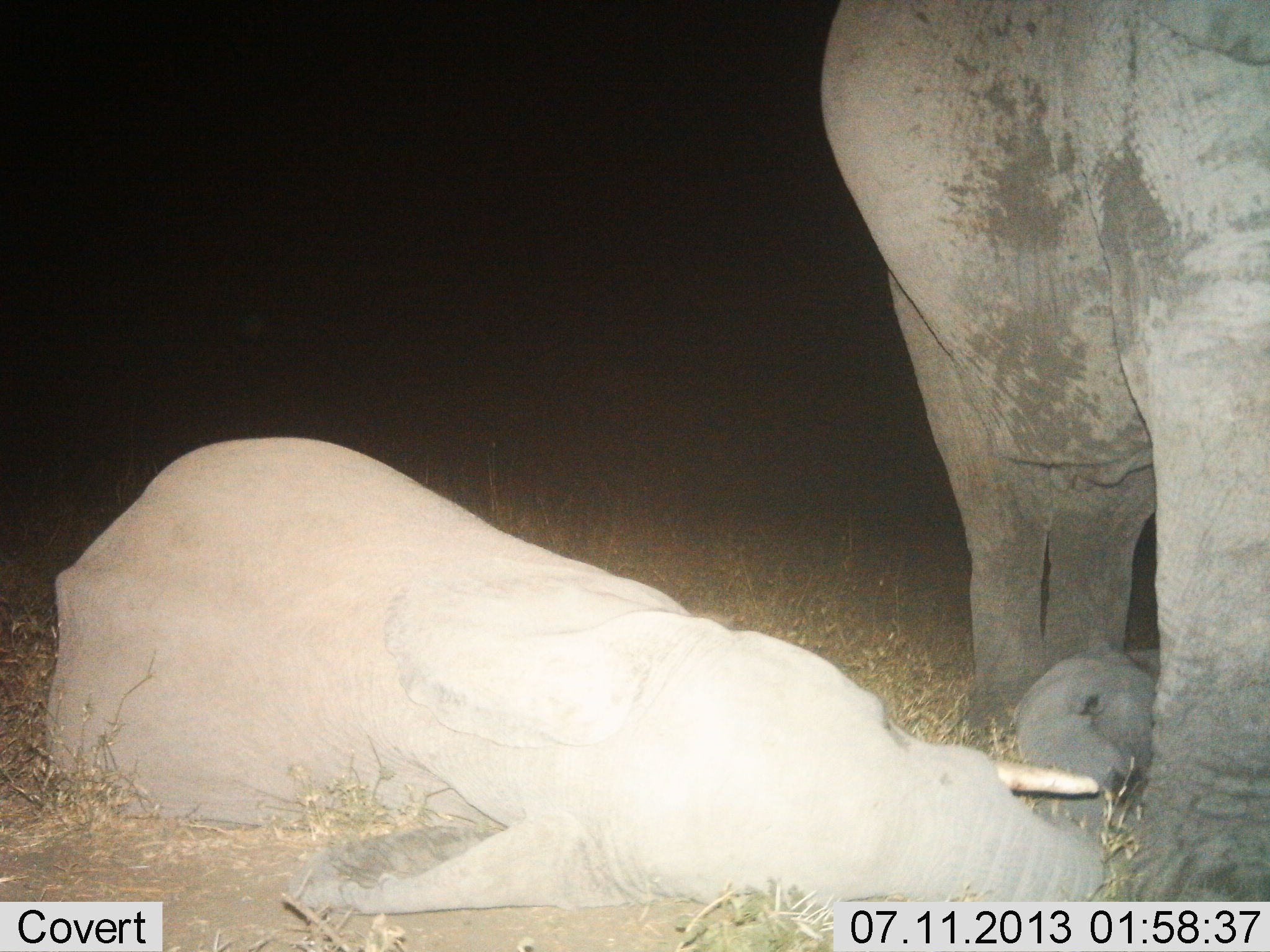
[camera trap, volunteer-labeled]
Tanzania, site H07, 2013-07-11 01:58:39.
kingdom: Animalia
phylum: Chordata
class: Mammalia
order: Proboscidea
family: Elephantidae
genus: Loxodonta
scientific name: Loxodonta africana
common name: african bush elephant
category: elephant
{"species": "elephant (african bush elephant) (Loxodonta africana)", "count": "3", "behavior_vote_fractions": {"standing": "74%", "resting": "97%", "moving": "0%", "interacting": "6%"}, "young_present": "55%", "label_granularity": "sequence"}